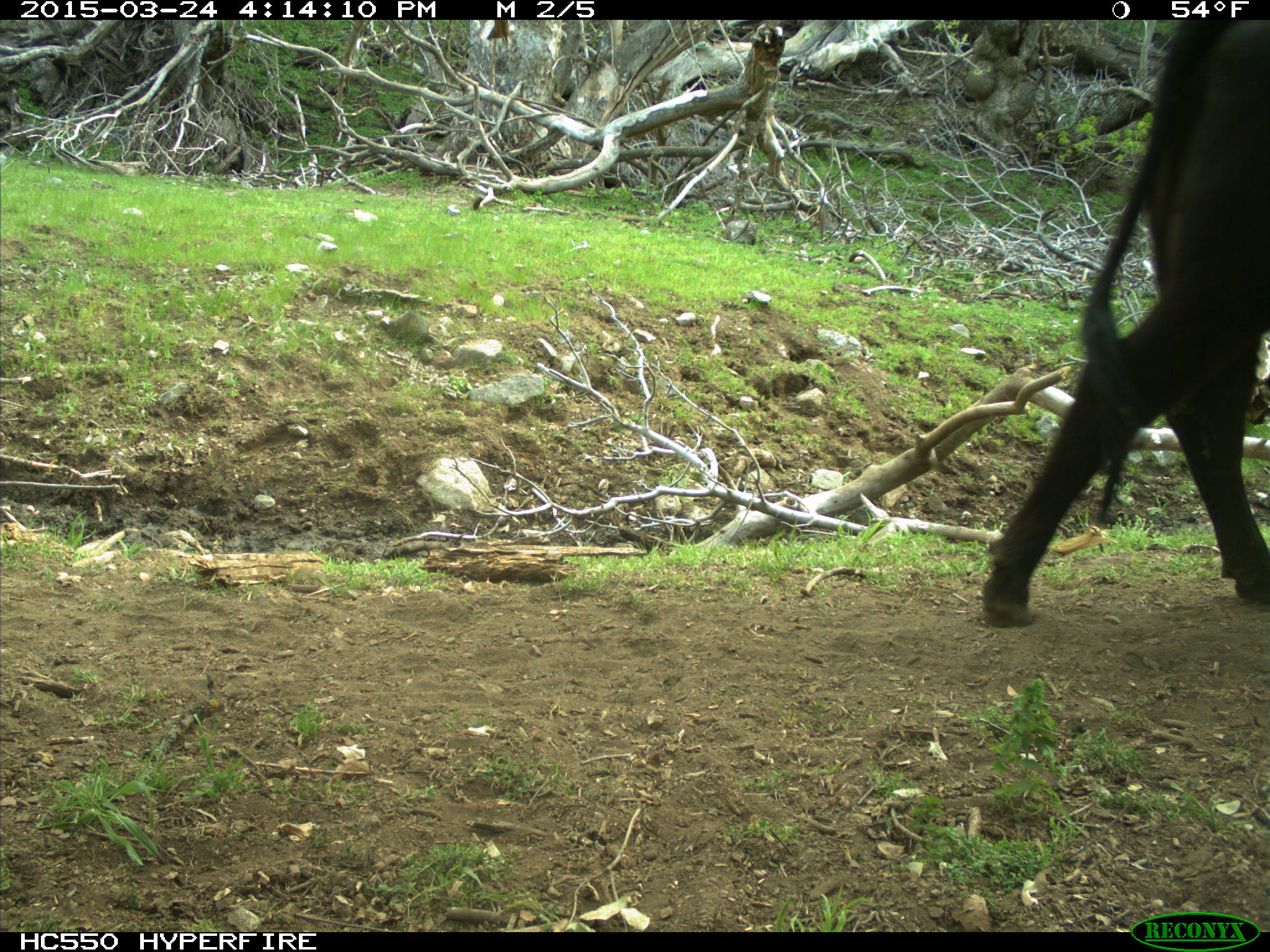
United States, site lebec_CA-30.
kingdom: Animalia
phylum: Chordata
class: Mammalia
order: Artiodactyla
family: Bovidae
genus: Bos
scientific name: Bos taurus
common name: domestic cow